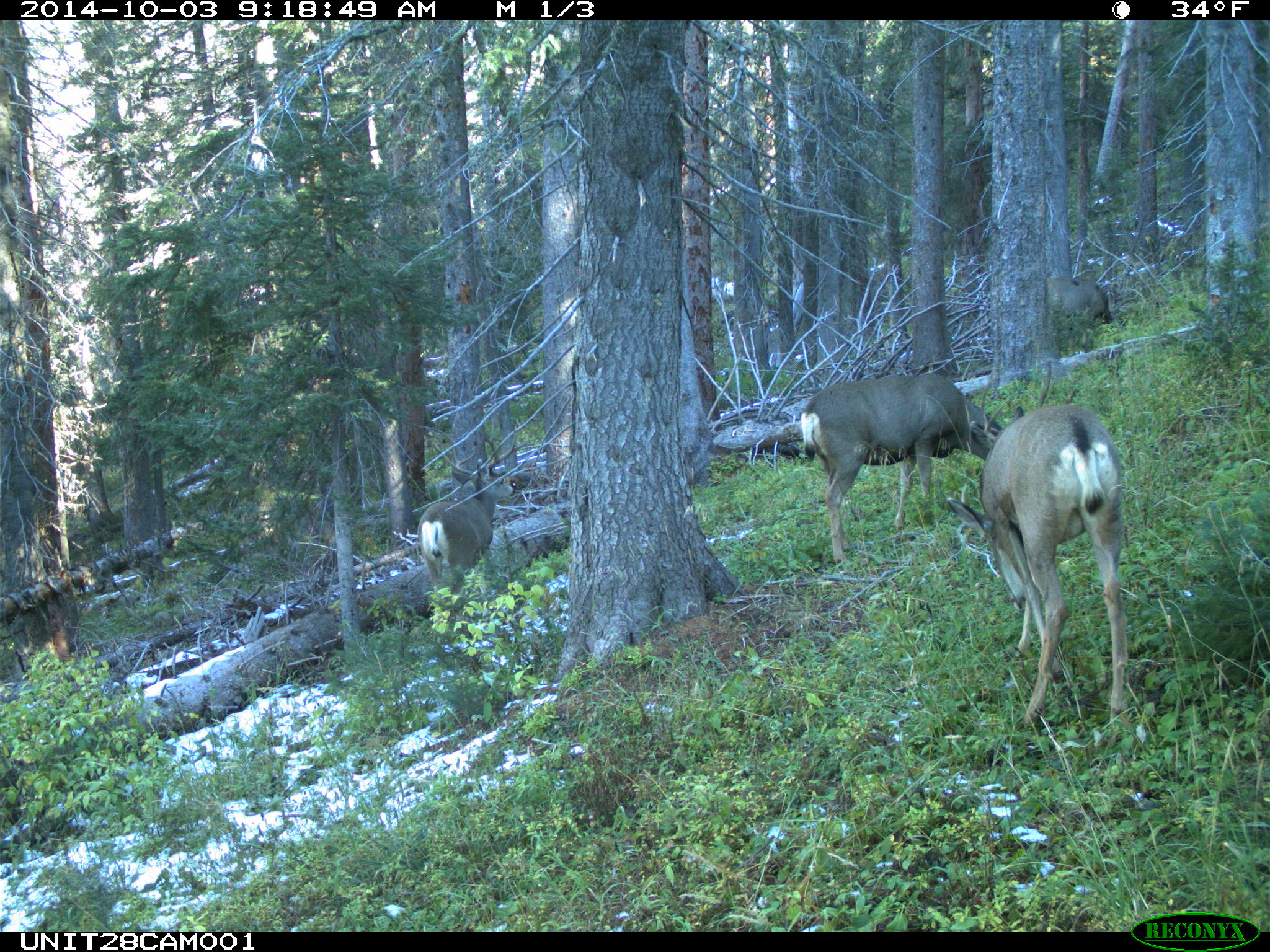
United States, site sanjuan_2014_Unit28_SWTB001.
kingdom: Animalia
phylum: Chordata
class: Mammalia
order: Artiodactyla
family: Cervidae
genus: Odocoileus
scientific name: Odocoileus hemionus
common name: mule deer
Odocoileus hemionus (mule deer).